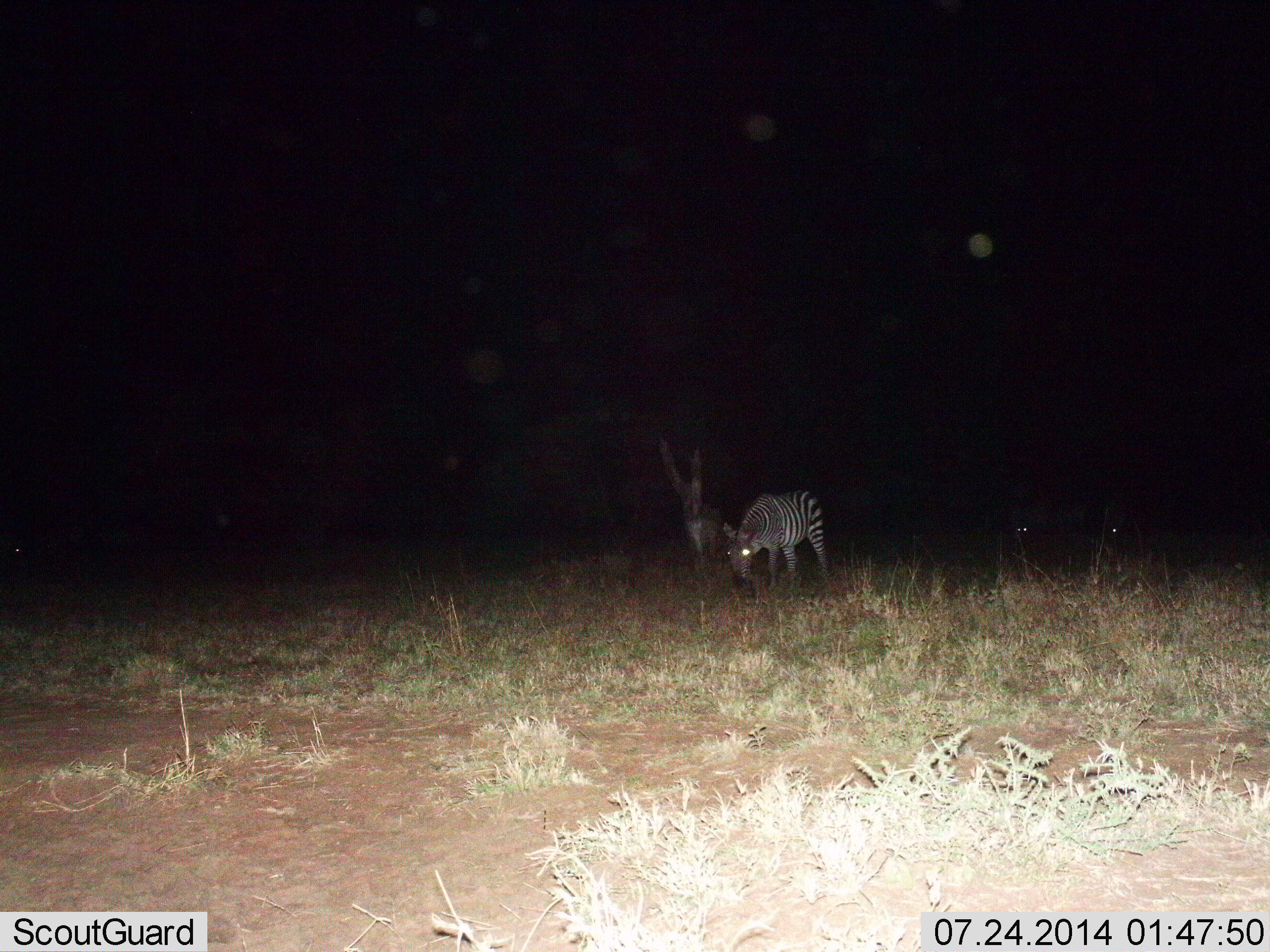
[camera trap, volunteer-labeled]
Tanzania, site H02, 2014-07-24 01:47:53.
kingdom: Animalia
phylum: Chordata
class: Mammalia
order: Perissodactyla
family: Equidae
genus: Equus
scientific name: Equus quagga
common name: plains zebra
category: zebra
Zebra (plains zebra) (Equus quagga), count 1. Behavior (volunteer vote fractions): standing 10%, resting 10%, moving 20%, interacting 0%. Young present (vote fraction): 0%. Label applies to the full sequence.